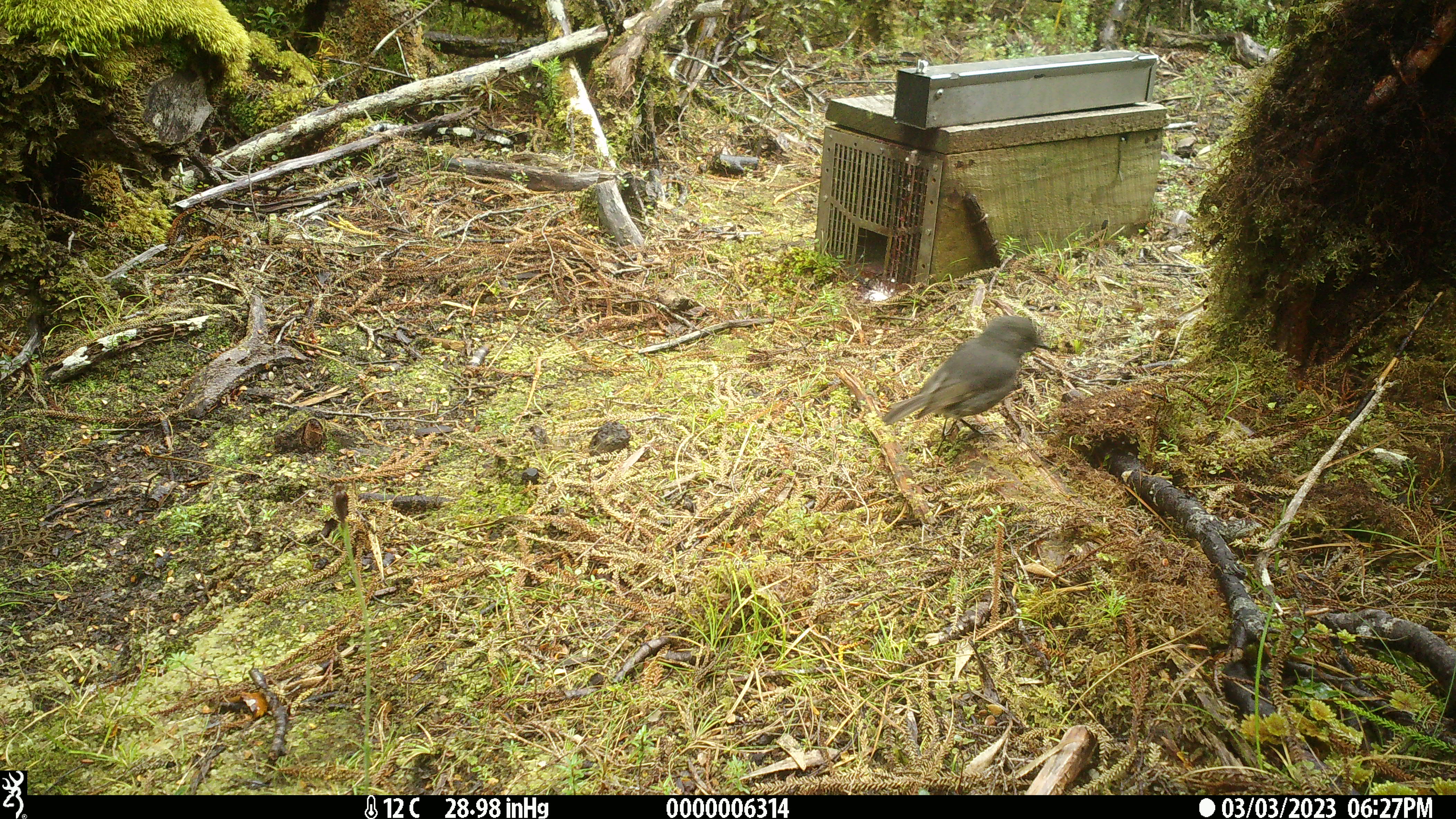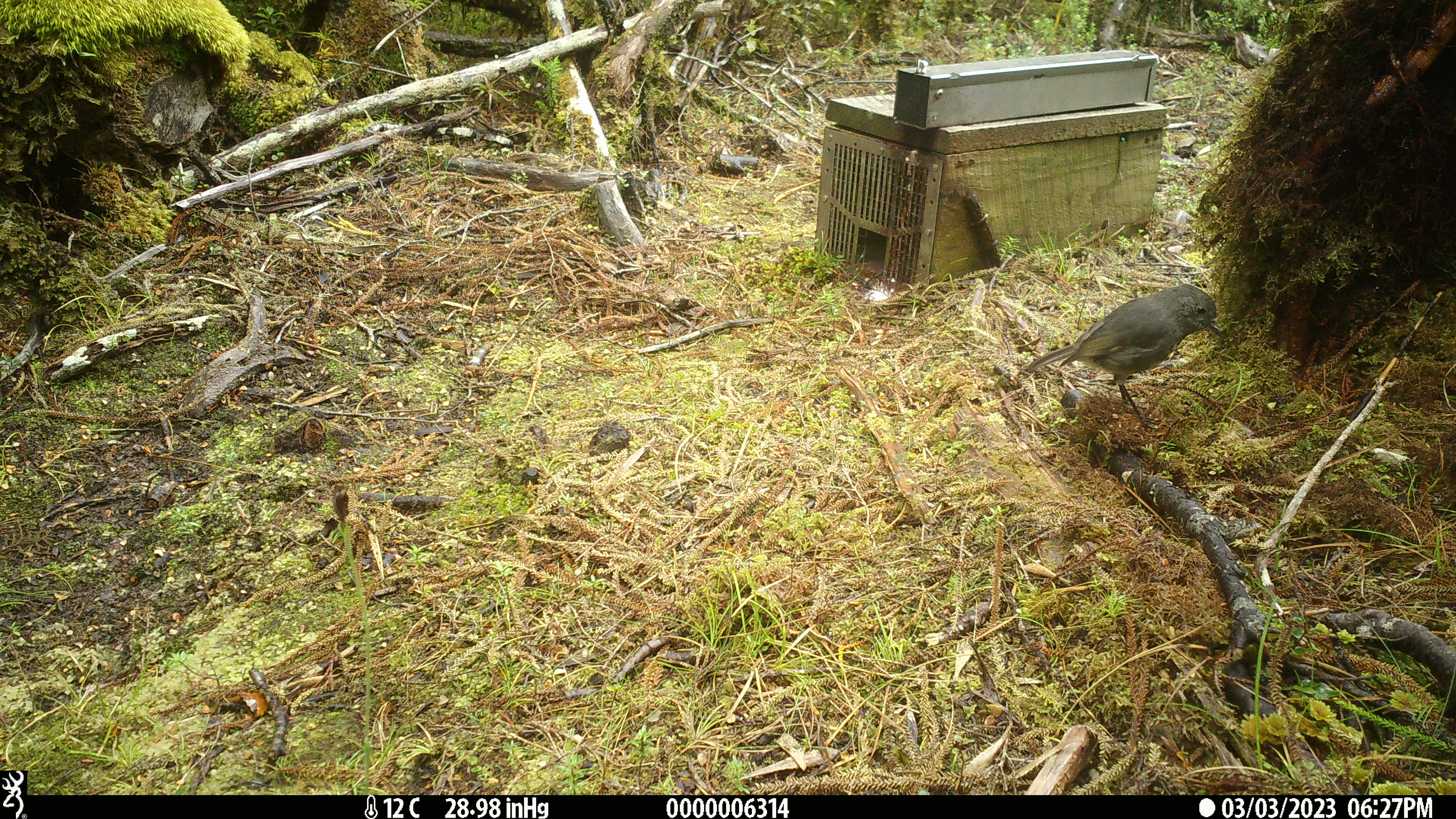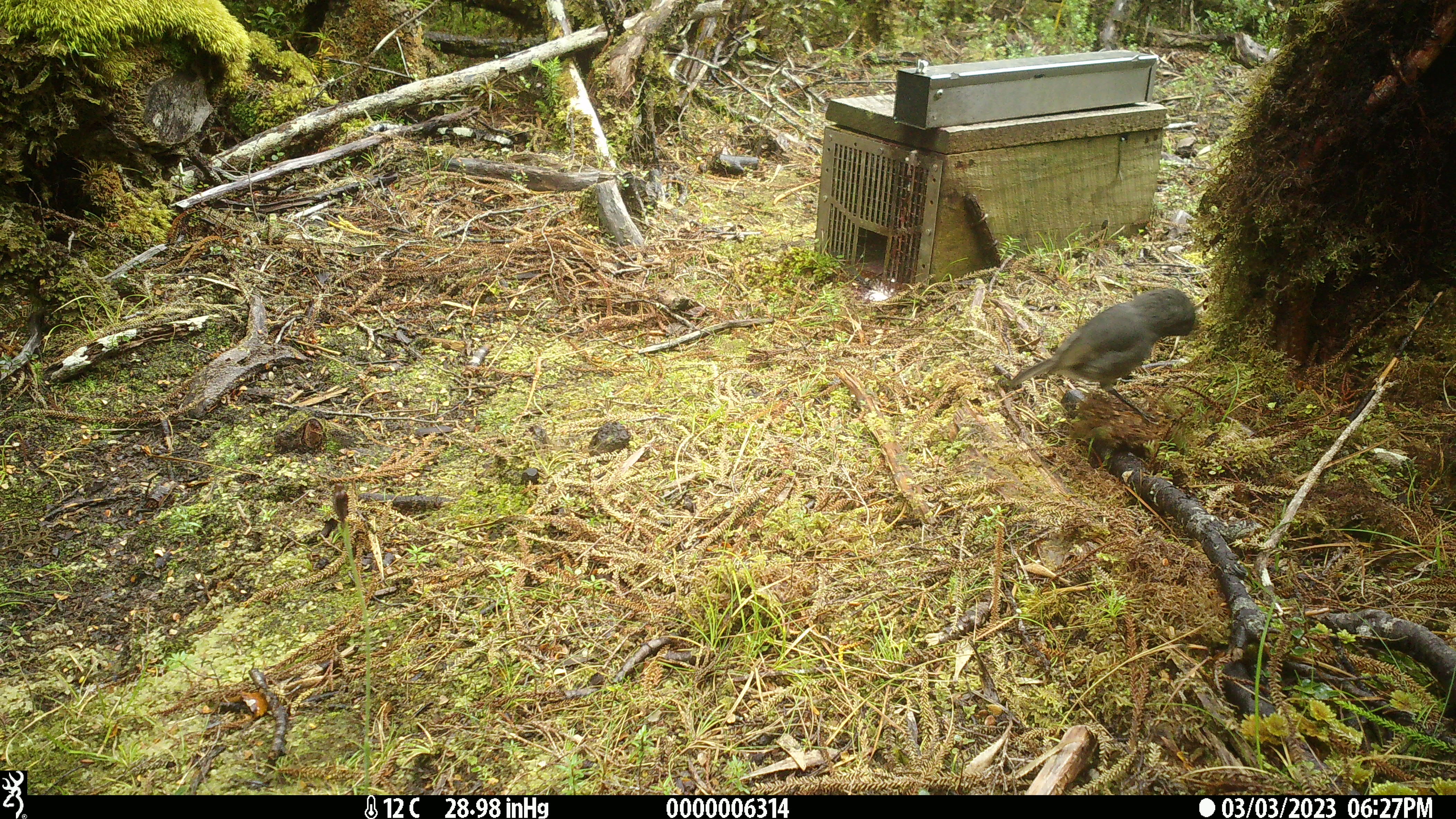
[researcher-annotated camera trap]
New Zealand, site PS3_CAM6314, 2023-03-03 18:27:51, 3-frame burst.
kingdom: Animalia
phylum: Chordata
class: Aves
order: Passeriformes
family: Petroicidae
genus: Petroica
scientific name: Petroica australis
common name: new zealand robin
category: robin